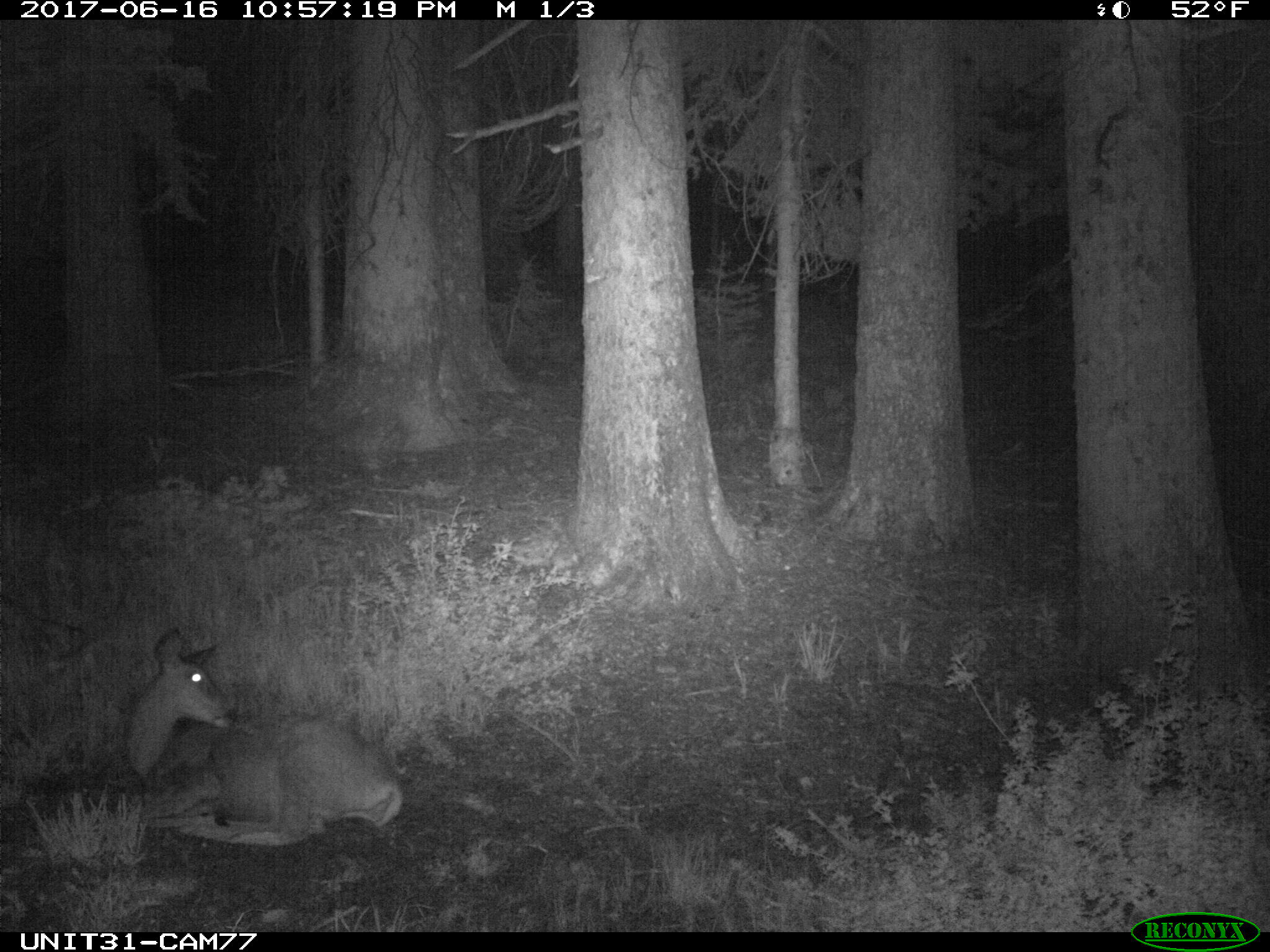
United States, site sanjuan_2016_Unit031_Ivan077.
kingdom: Animalia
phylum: Chordata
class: Mammalia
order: Artiodactyla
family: Cervidae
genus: Odocoileus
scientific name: Odocoileus hemionus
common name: mule deer